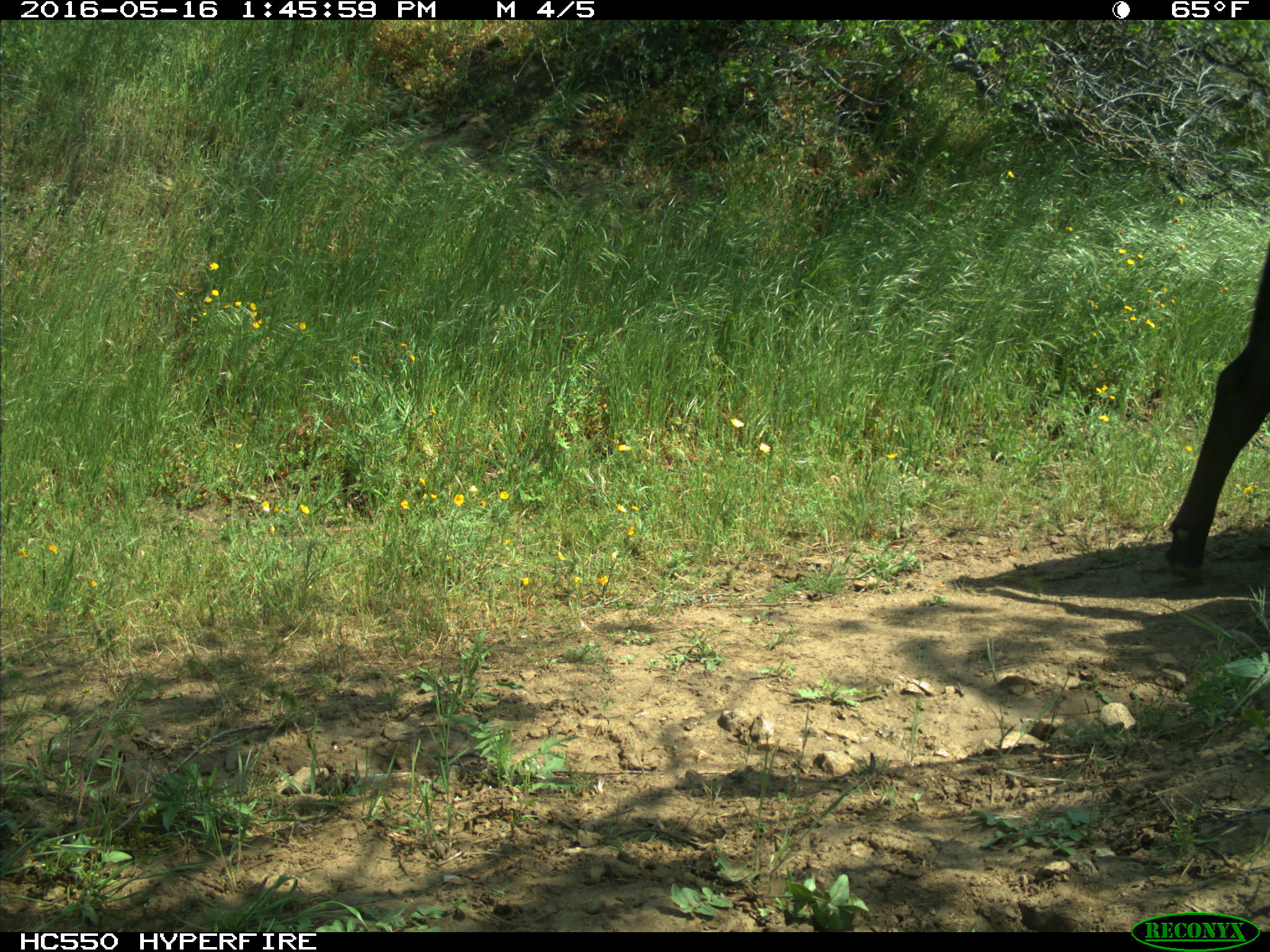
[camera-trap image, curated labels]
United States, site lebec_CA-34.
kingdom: Animalia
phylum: Chordata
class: Mammalia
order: Artiodactyla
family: Bovidae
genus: Bos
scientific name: Bos taurus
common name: domestic cow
Bos taurus (domestic cow).